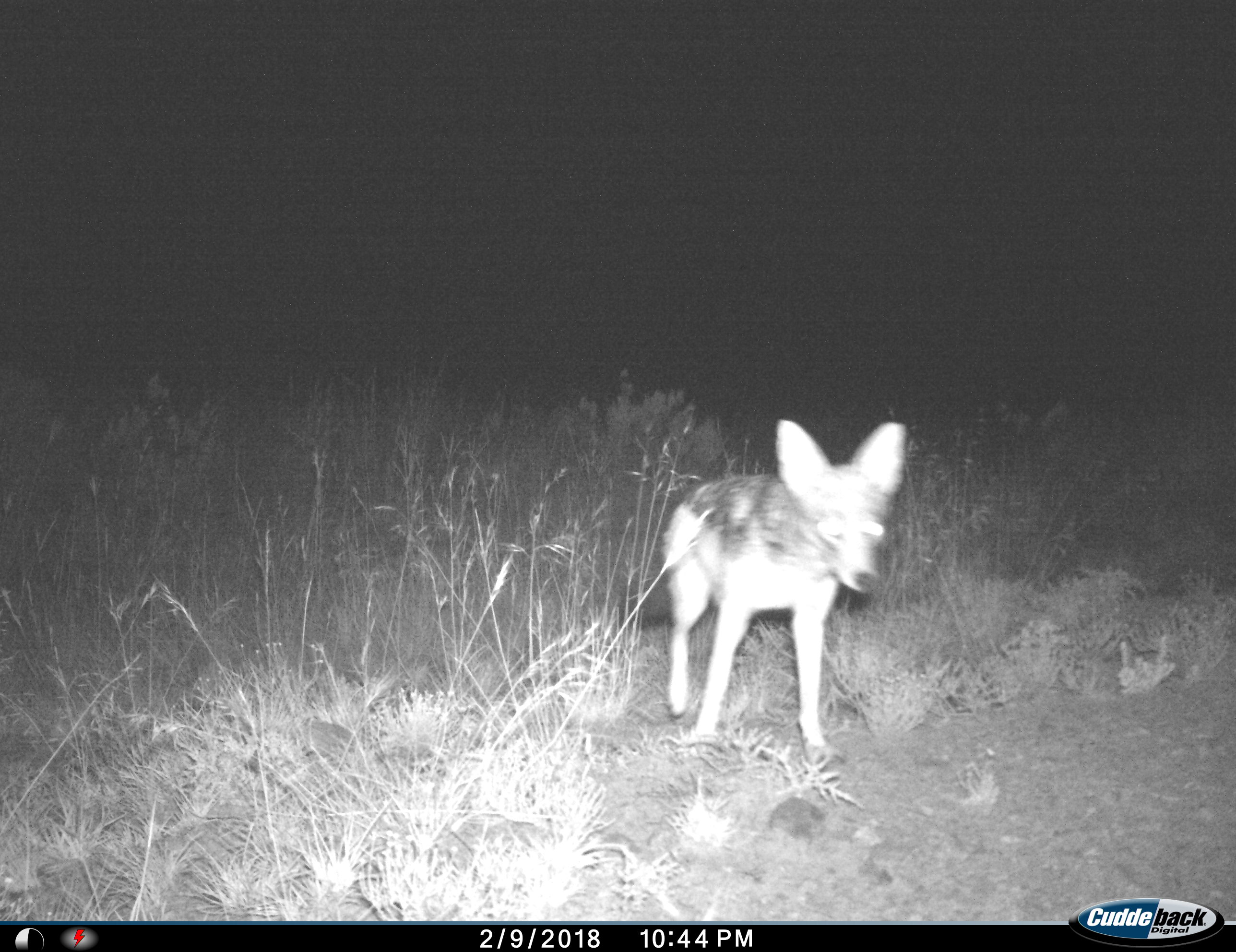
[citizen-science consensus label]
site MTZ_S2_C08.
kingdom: Animalia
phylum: Chordata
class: Mammalia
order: Carnivora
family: Canidae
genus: Lupulella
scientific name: Lupulella mesomelas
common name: black-backed jackal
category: jackalblackbacked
Jackalblackbacked (black-backed jackal) (Lupulella mesomelas), count 1. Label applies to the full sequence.